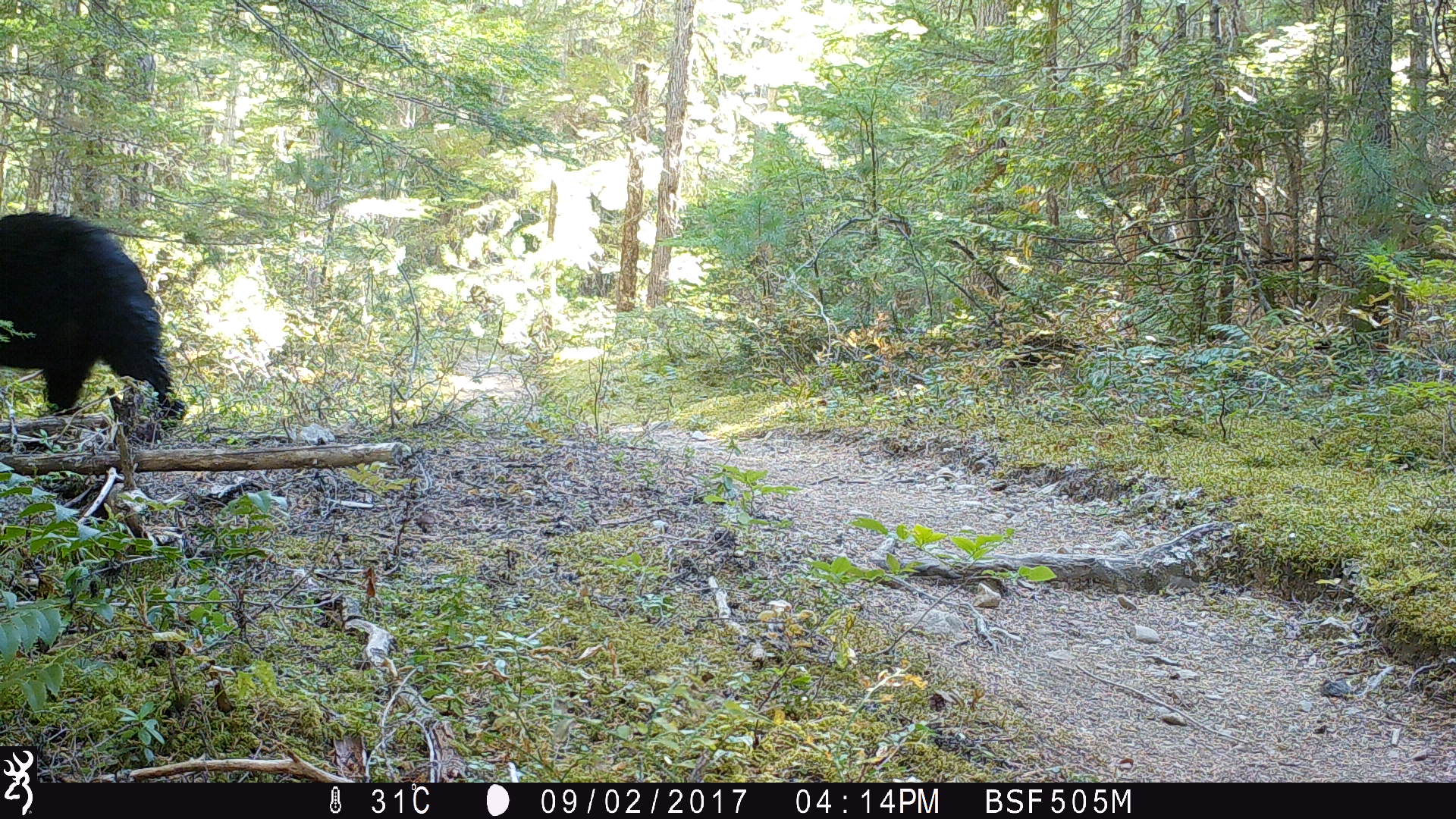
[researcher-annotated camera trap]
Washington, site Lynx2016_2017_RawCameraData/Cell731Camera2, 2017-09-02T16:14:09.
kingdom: Animalia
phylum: Chordata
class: Mammalia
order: Carnivora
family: Ursidae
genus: Ursus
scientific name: Ursus americanus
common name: american black bear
Ursus americanus (american black bear). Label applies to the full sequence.